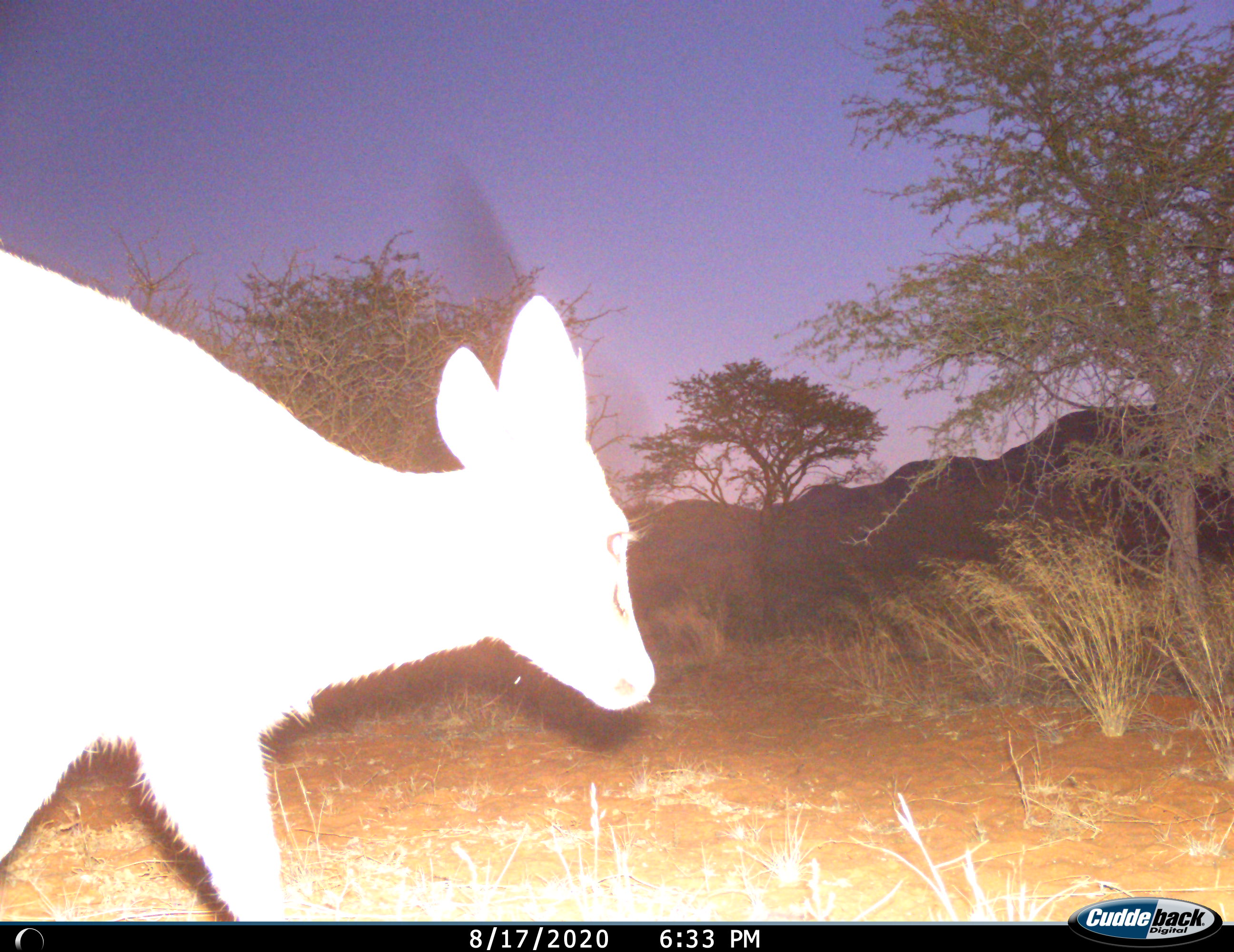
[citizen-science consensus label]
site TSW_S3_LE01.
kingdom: Animalia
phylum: Chordata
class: Mammalia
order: Artiodactyla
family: Bovidae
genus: Sylvicapra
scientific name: Sylvicapra grimmia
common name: common duiker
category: duikercommongrey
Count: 1.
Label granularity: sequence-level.